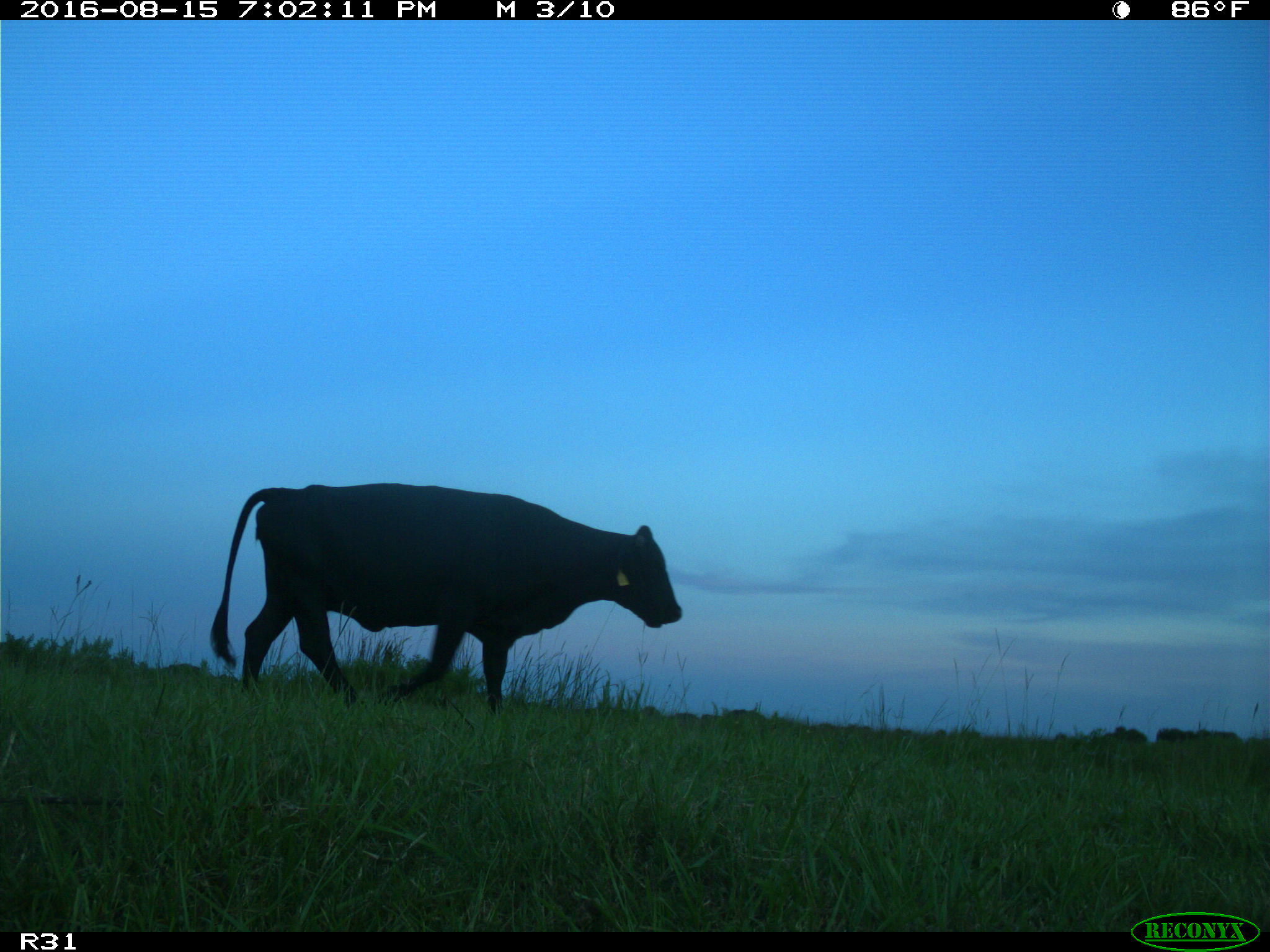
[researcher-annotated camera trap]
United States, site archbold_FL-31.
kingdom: Animalia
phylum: Chordata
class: Mammalia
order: Artiodactyla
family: Bovidae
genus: Bos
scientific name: Bos taurus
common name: domestic cow